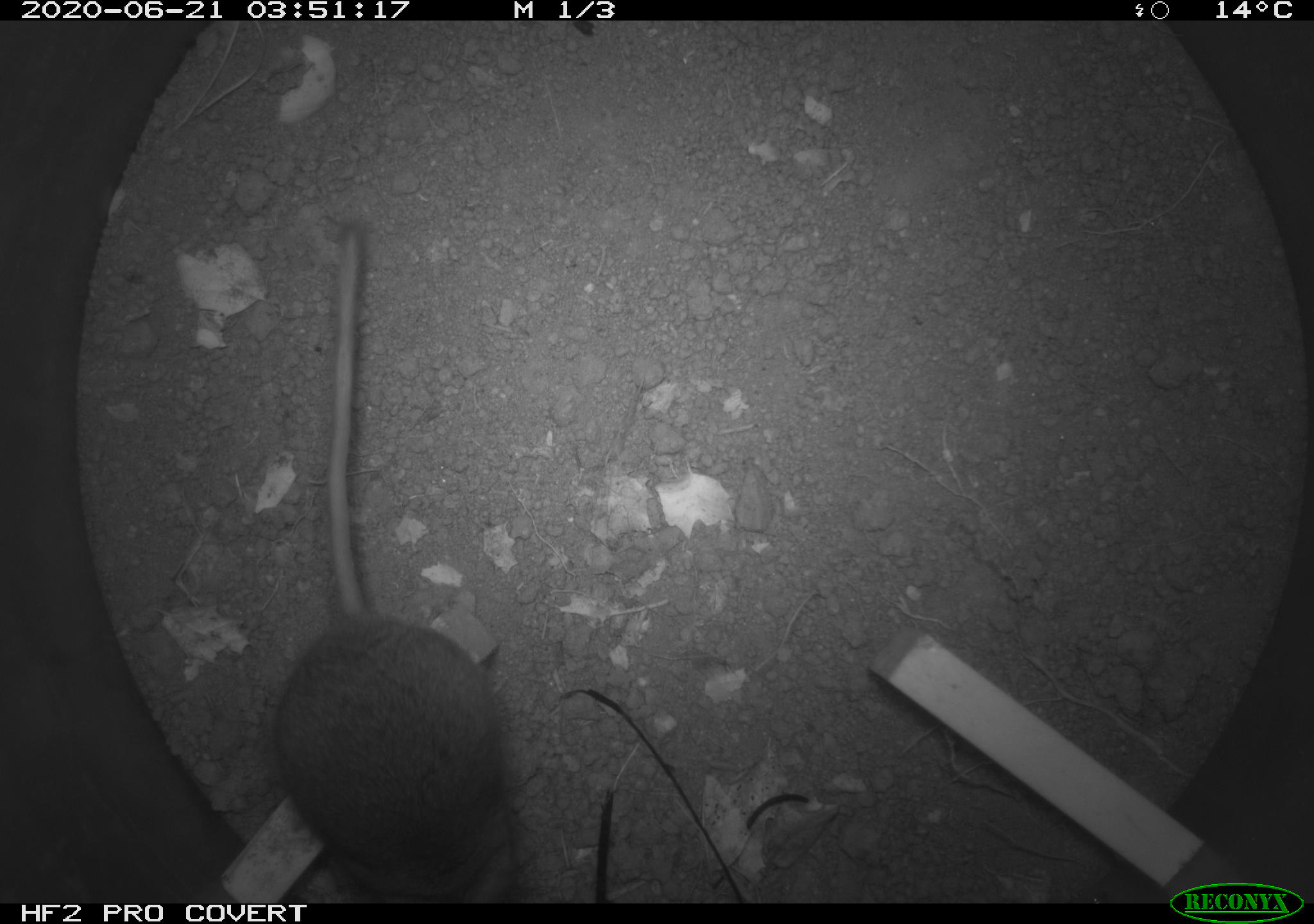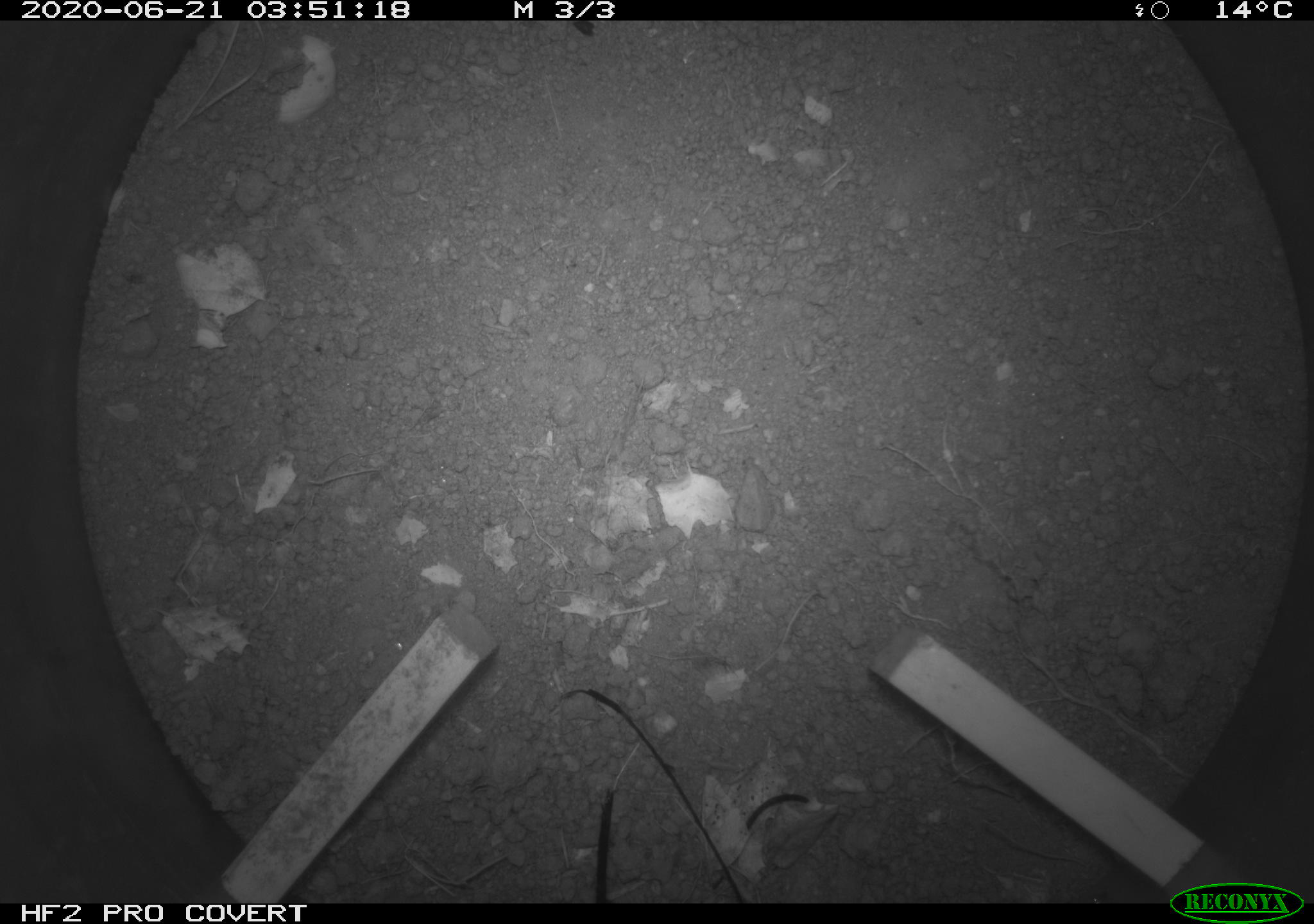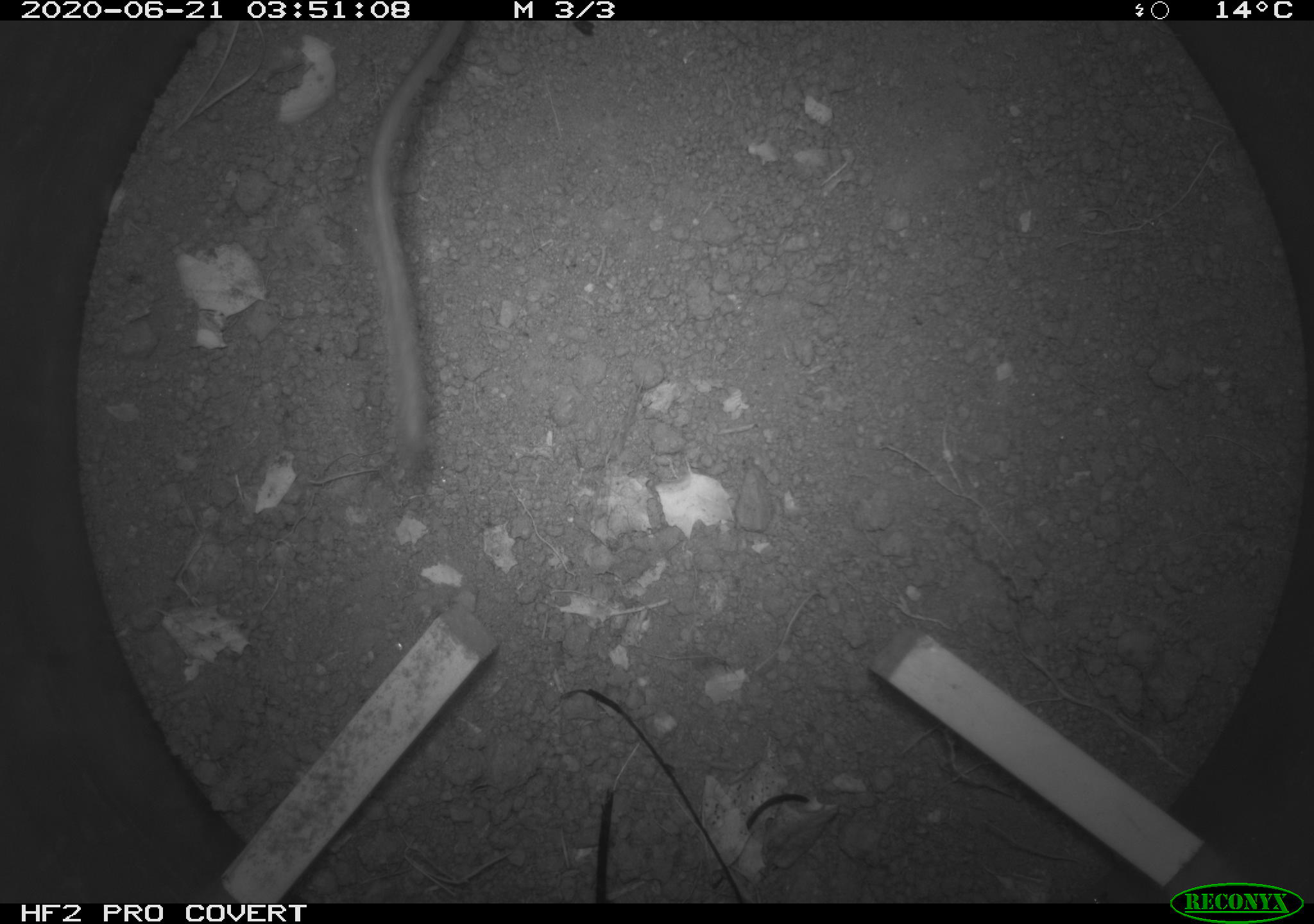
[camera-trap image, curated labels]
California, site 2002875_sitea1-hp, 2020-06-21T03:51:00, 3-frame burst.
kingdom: Animalia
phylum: Chordata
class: Mammalia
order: Rodentia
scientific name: Rodentia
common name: mouse species